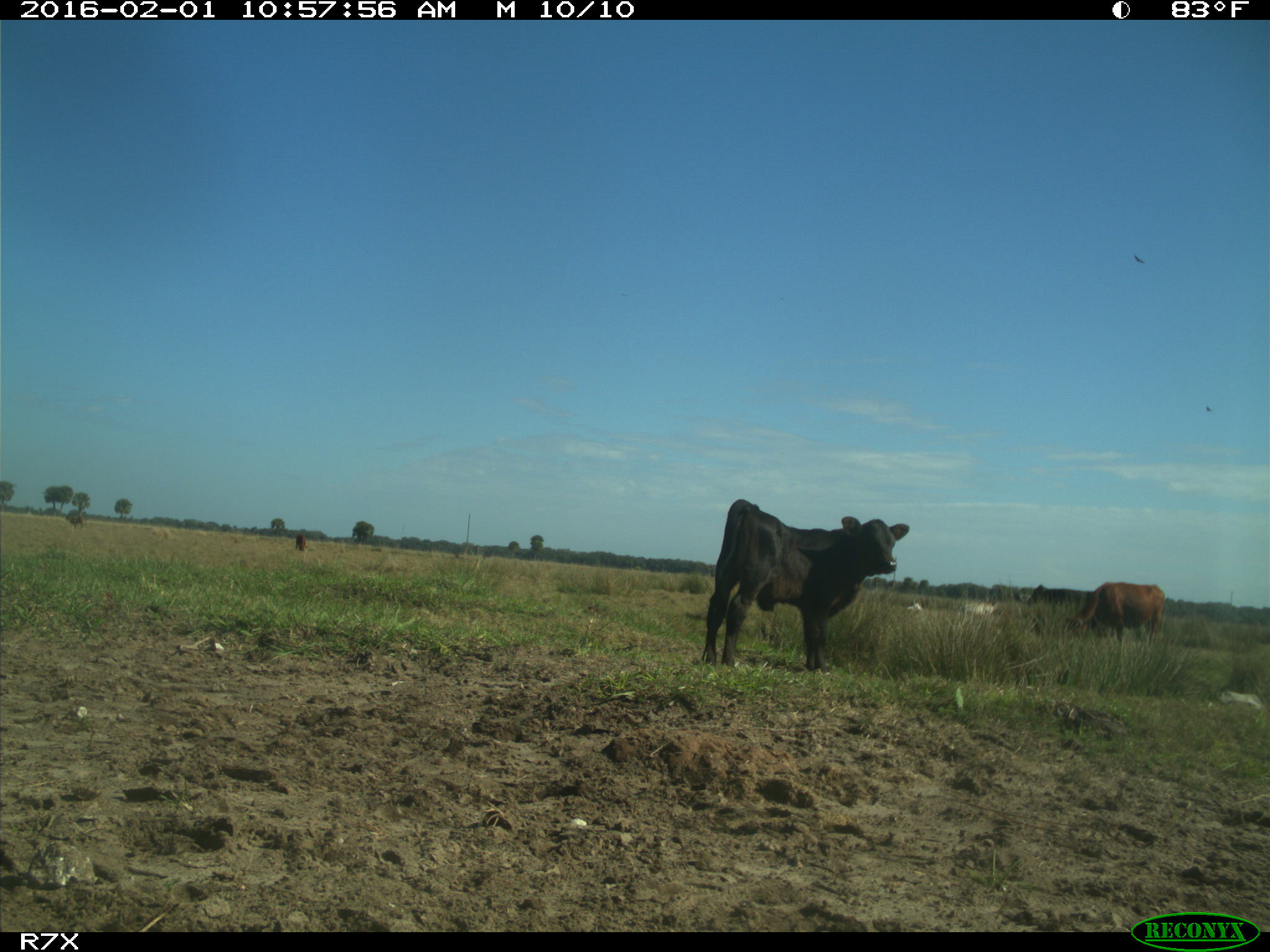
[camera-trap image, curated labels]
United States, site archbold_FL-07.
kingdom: Animalia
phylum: Chordata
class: Mammalia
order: Artiodactyla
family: Bovidae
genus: Bos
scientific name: Bos taurus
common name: domestic cow